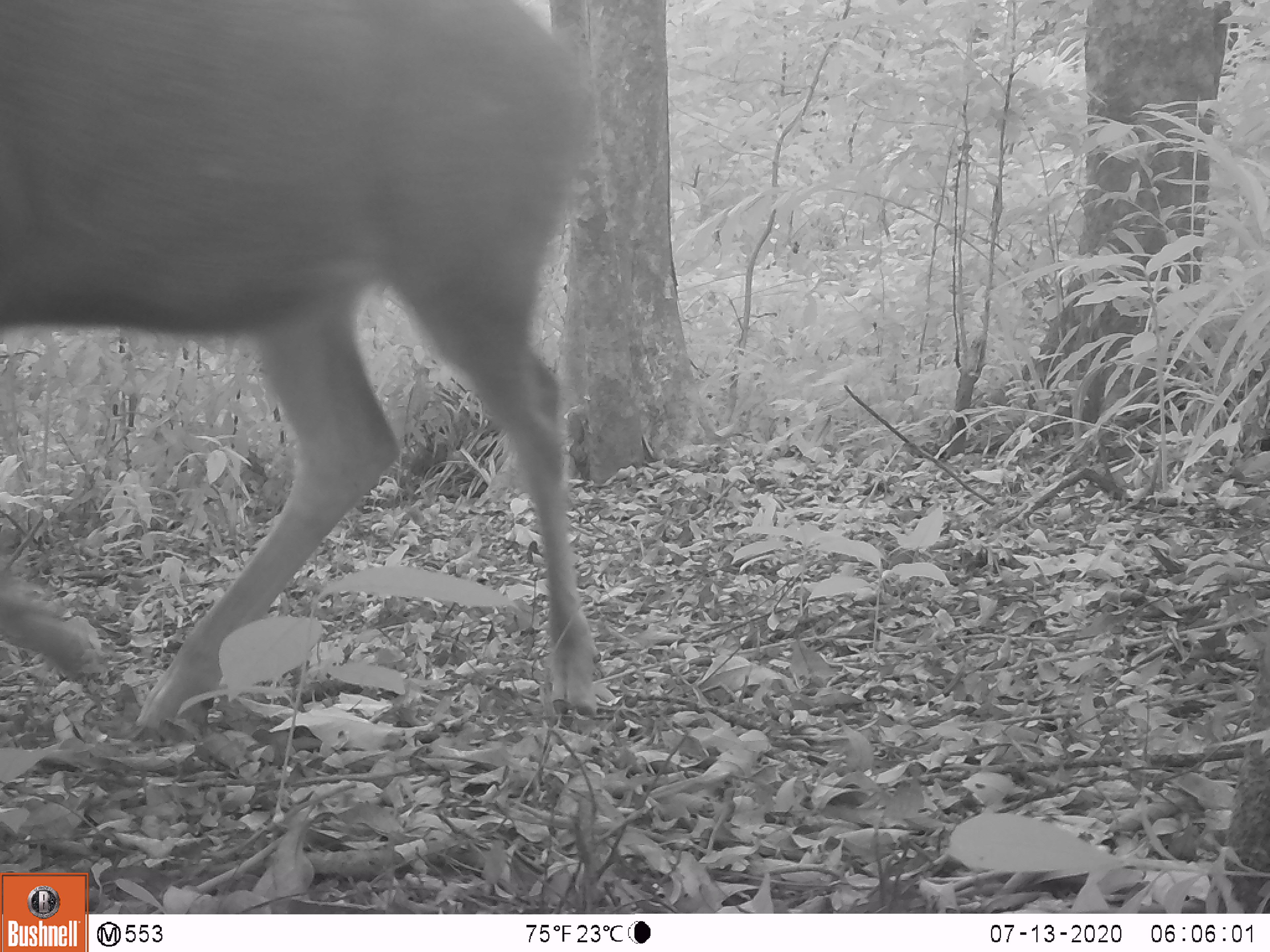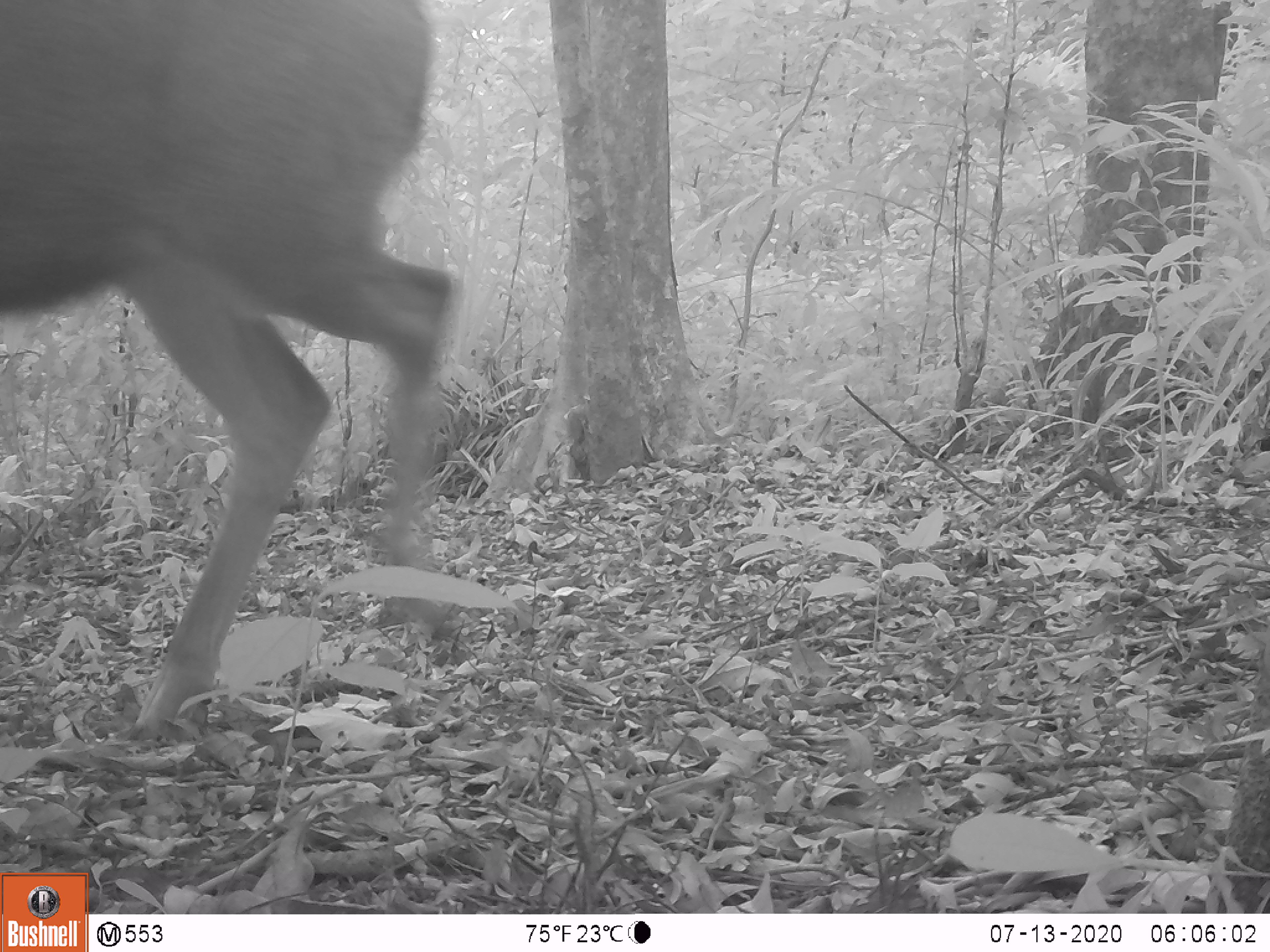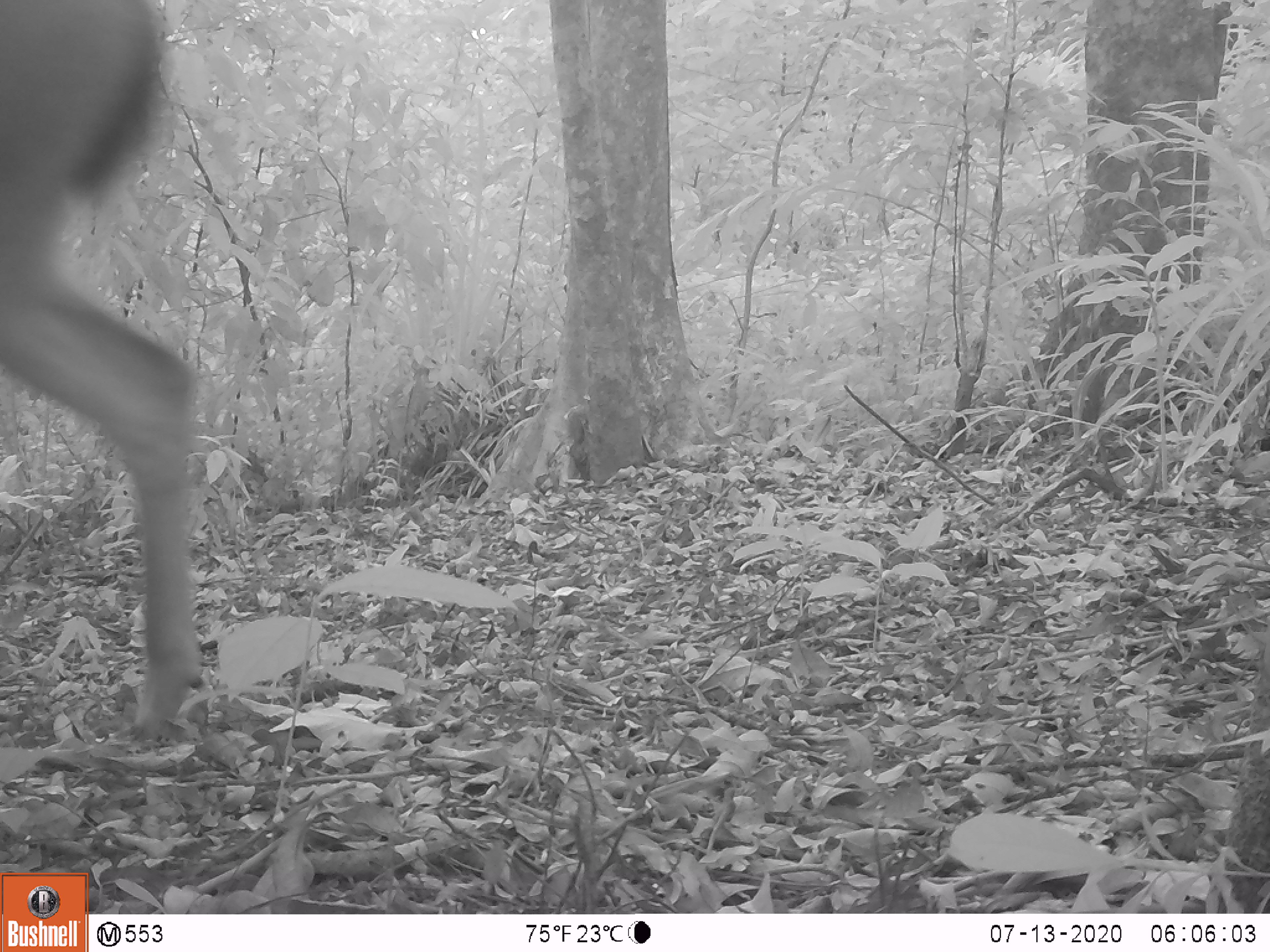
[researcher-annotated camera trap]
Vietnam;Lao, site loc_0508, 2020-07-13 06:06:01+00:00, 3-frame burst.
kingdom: Animalia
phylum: Chordata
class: Mammalia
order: Artiodactyla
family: Cervidae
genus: Rusa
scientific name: Rusa unicolor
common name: sambar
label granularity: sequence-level